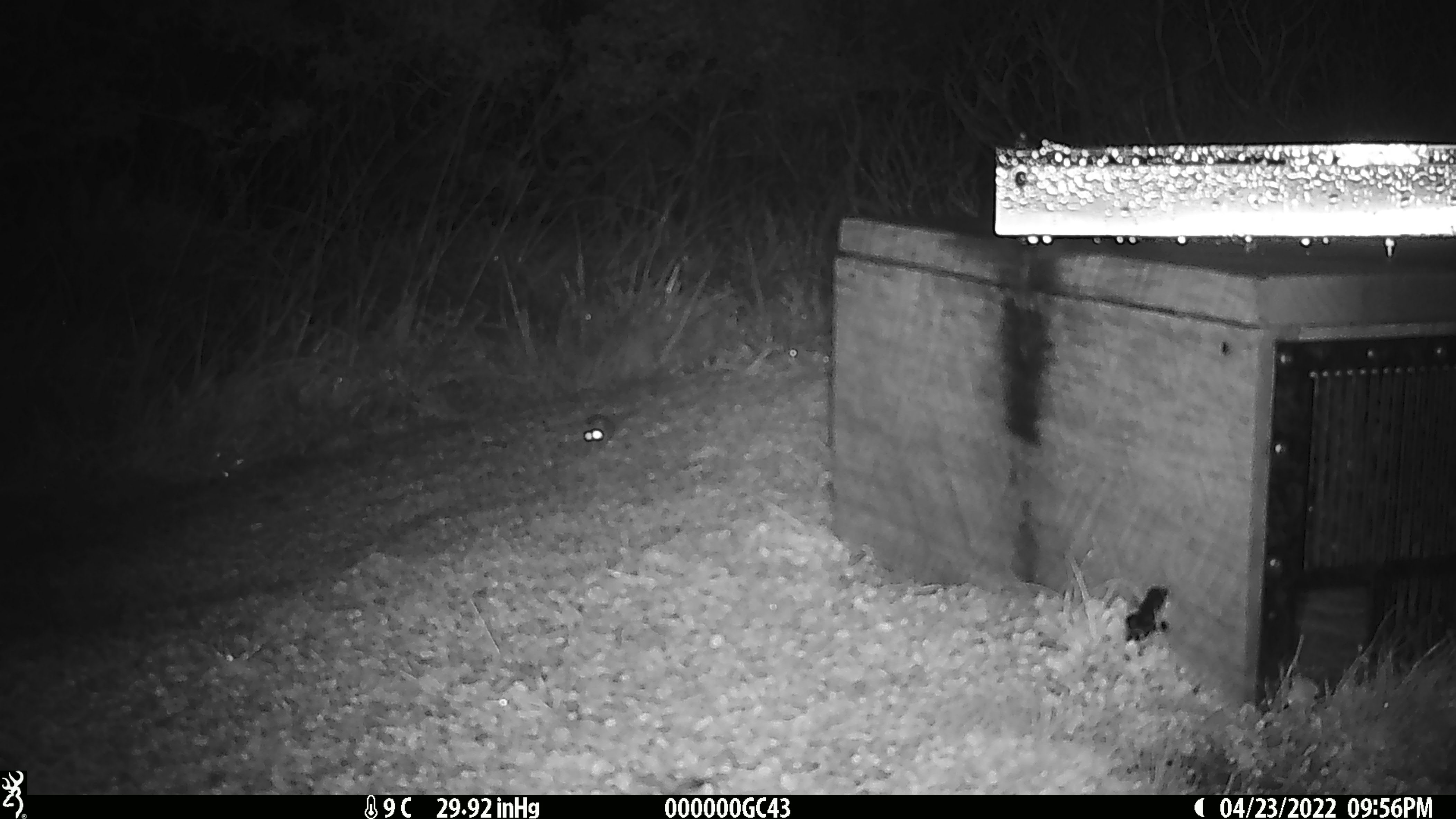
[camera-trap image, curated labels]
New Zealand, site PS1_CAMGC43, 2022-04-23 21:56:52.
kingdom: Animalia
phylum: Chordata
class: Mammalia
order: Rodentia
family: Muridae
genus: Mus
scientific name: Mus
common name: mouse